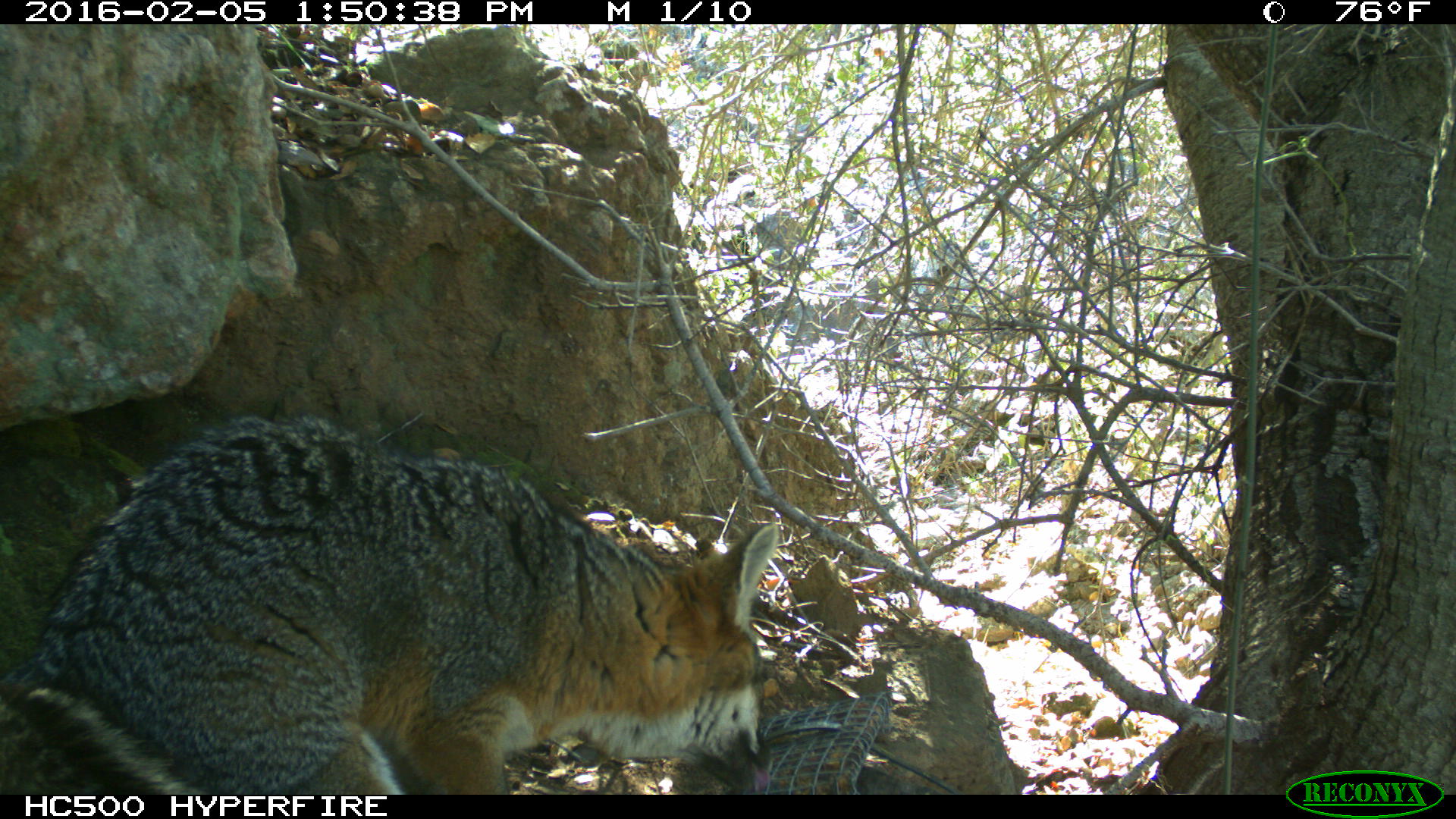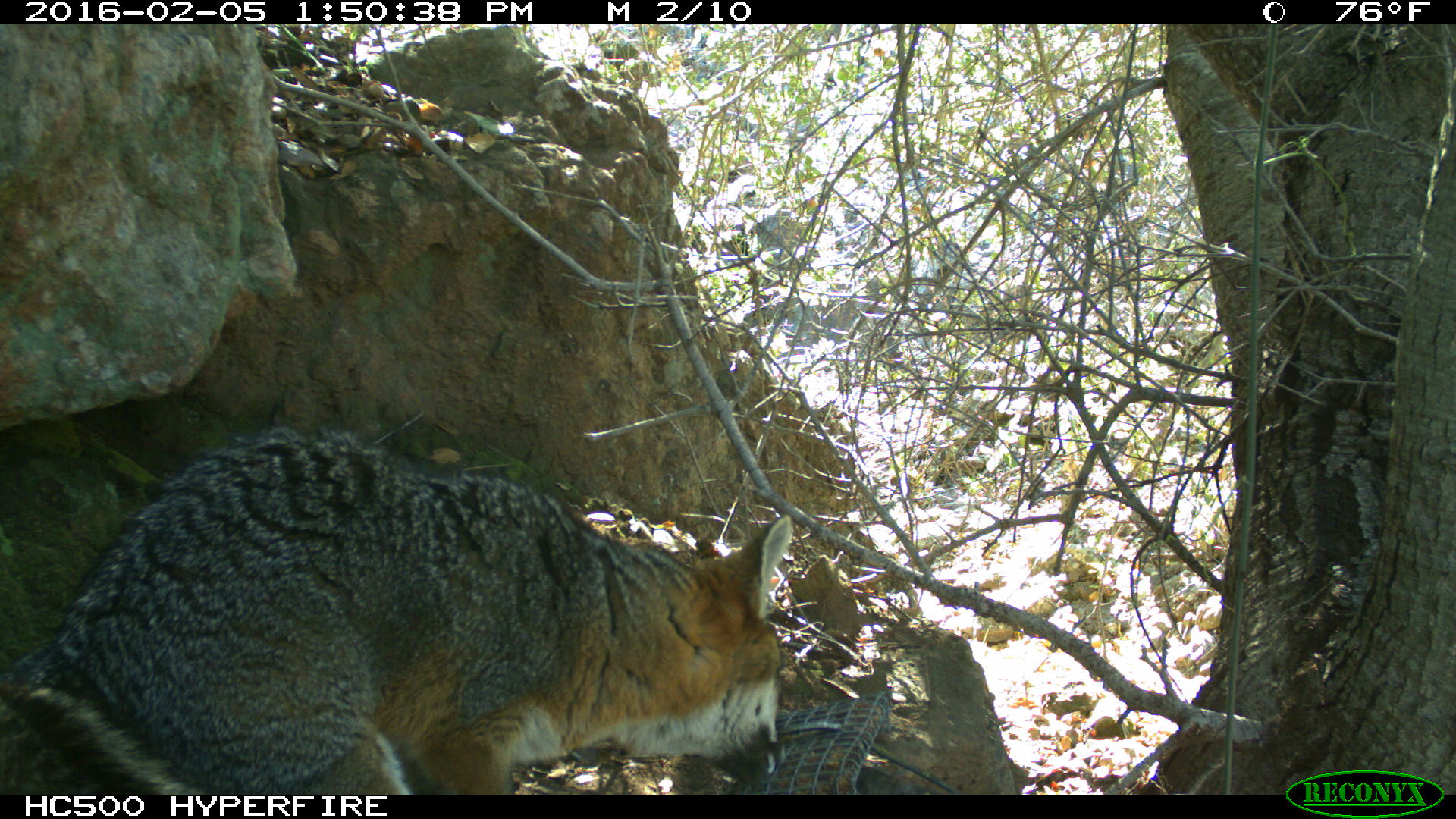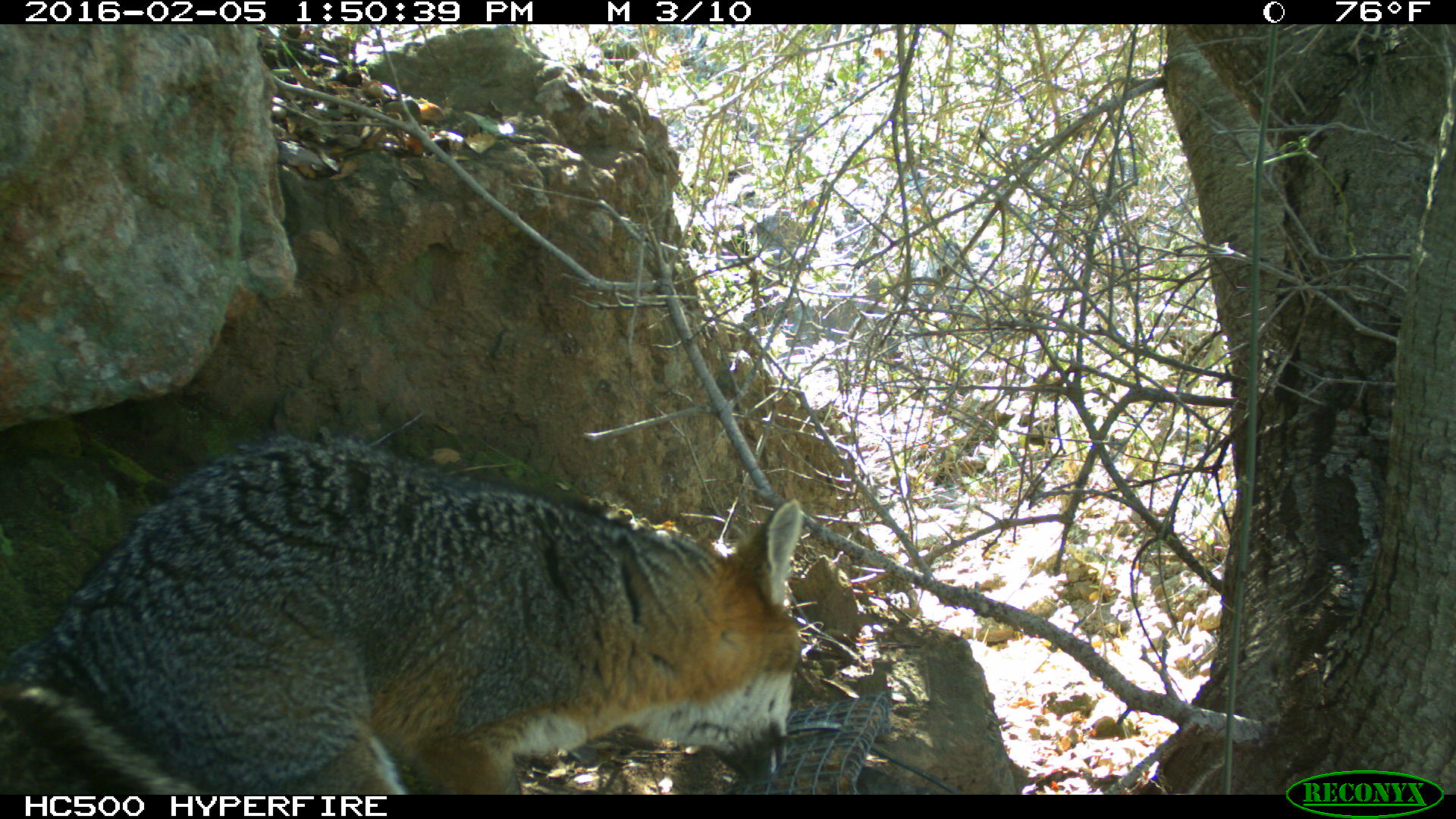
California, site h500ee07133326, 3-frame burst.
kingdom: Animalia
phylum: Chordata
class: Mammalia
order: Carnivora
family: Canidae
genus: Urocyon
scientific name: Urocyon littoralis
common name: island fox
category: fox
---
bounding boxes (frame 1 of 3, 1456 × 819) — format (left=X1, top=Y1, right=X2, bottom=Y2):
fox: (left=0, top=413, right=780, bottom=795)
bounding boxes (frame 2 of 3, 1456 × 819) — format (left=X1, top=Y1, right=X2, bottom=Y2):
fox: (left=0, top=426, right=792, bottom=794)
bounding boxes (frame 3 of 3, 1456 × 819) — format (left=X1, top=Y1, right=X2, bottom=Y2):
fox: (left=0, top=436, right=803, bottom=795)